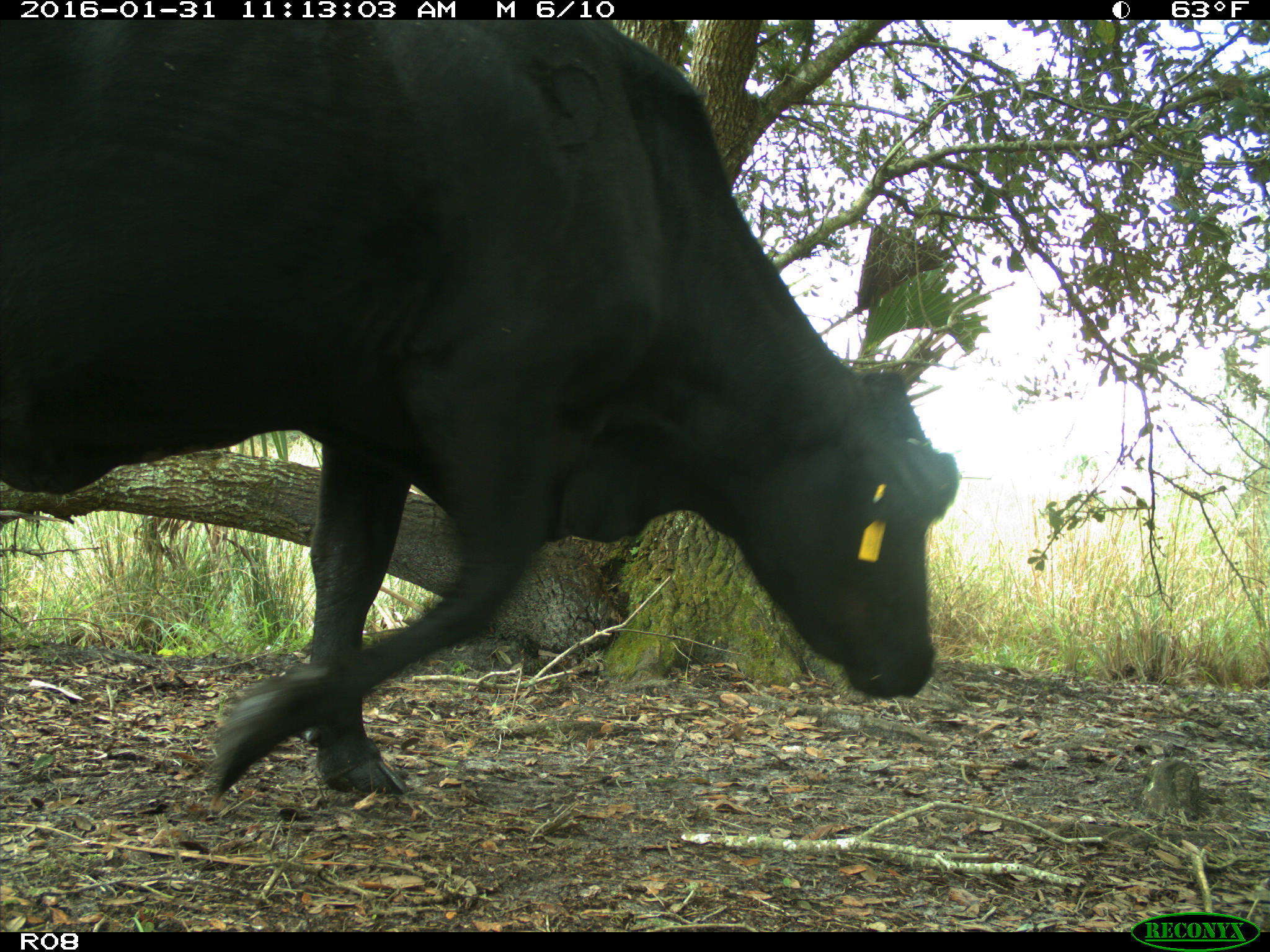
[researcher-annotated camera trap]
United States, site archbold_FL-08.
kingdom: Animalia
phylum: Chordata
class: Mammalia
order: Artiodactyla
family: Bovidae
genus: Bos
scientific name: Bos taurus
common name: domestic cow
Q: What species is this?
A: Bos taurus (domestic cow).